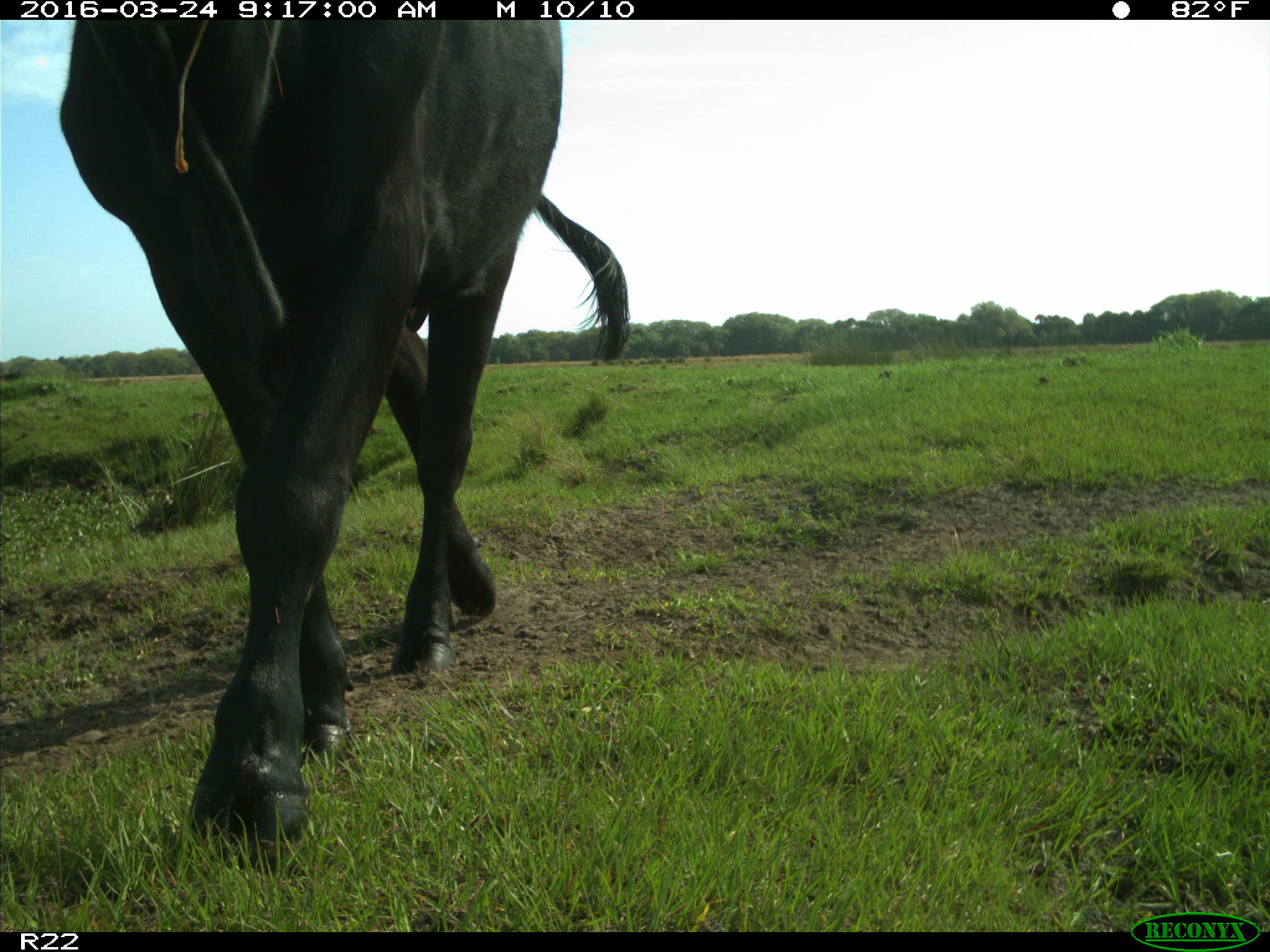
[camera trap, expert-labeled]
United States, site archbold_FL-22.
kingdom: Animalia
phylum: Chordata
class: Mammalia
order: Artiodactyla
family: Bovidae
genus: Bos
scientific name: Bos taurus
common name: domestic cow